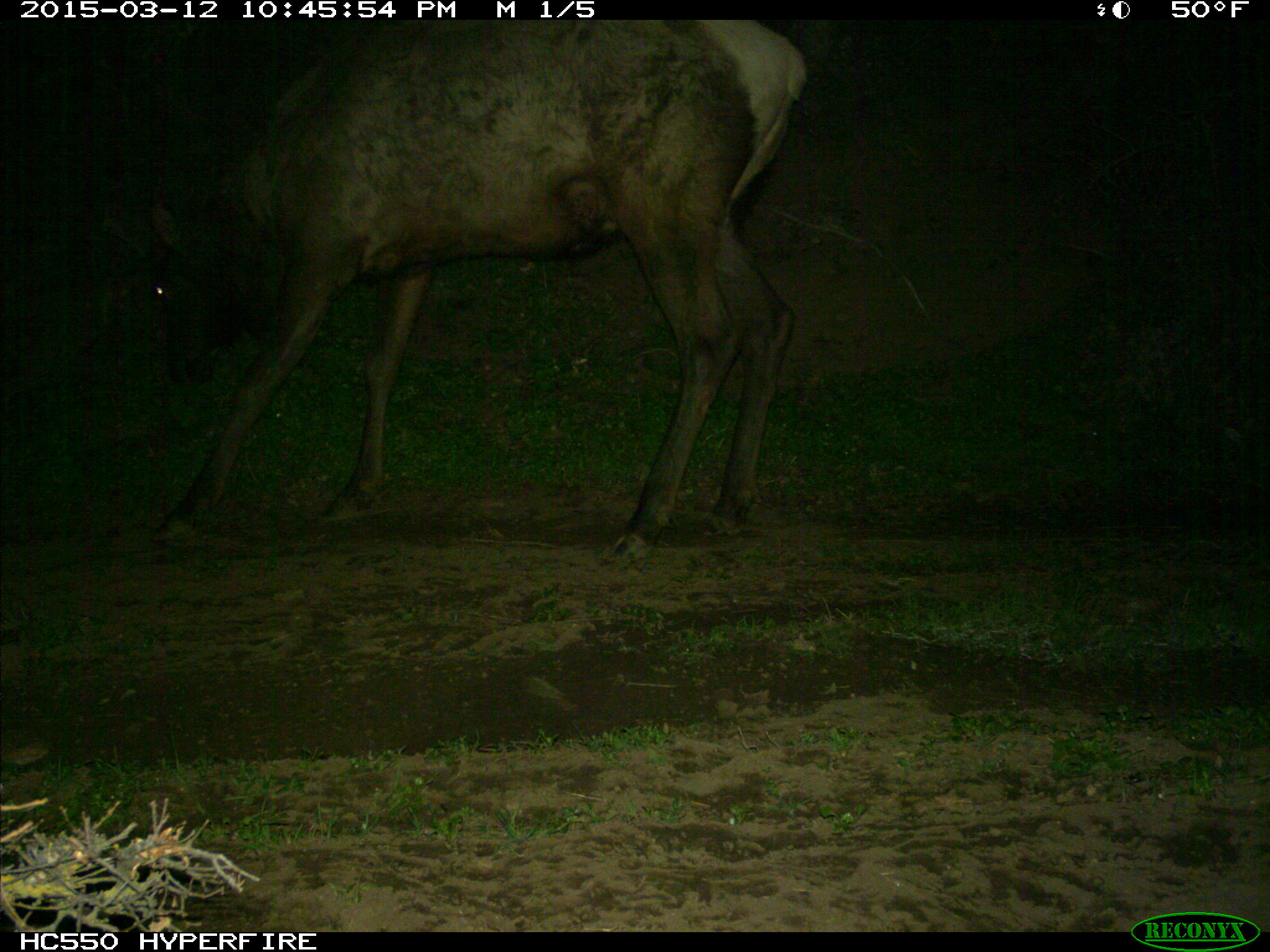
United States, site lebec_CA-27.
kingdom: Animalia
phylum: Chordata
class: Mammalia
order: Artiodactyla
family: Cervidae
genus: Cervus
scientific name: Cervus canadensis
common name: elk